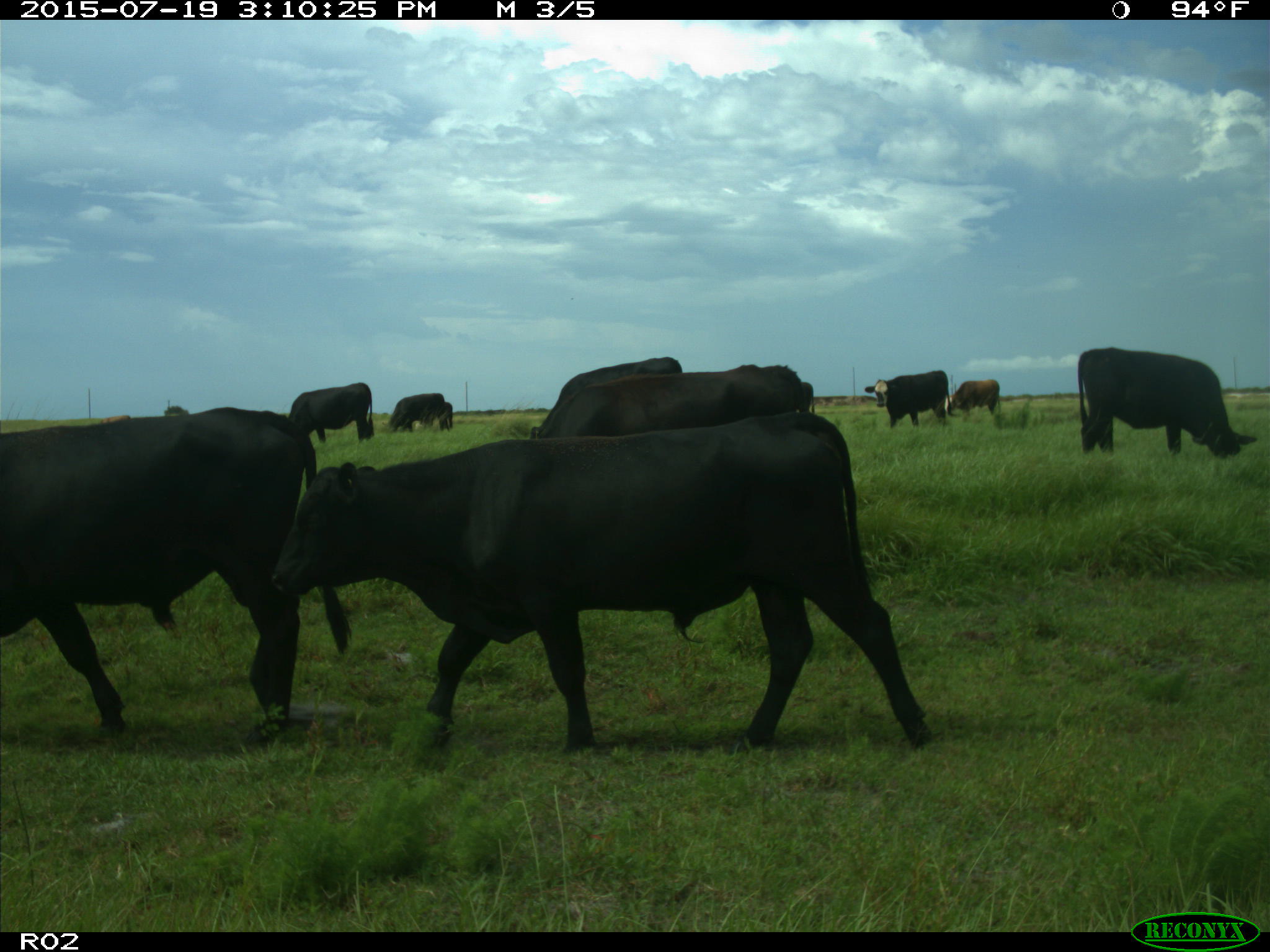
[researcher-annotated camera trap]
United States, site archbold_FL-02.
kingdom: Animalia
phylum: Chordata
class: Mammalia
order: Artiodactyla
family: Bovidae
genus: Bos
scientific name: Bos taurus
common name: domestic cow